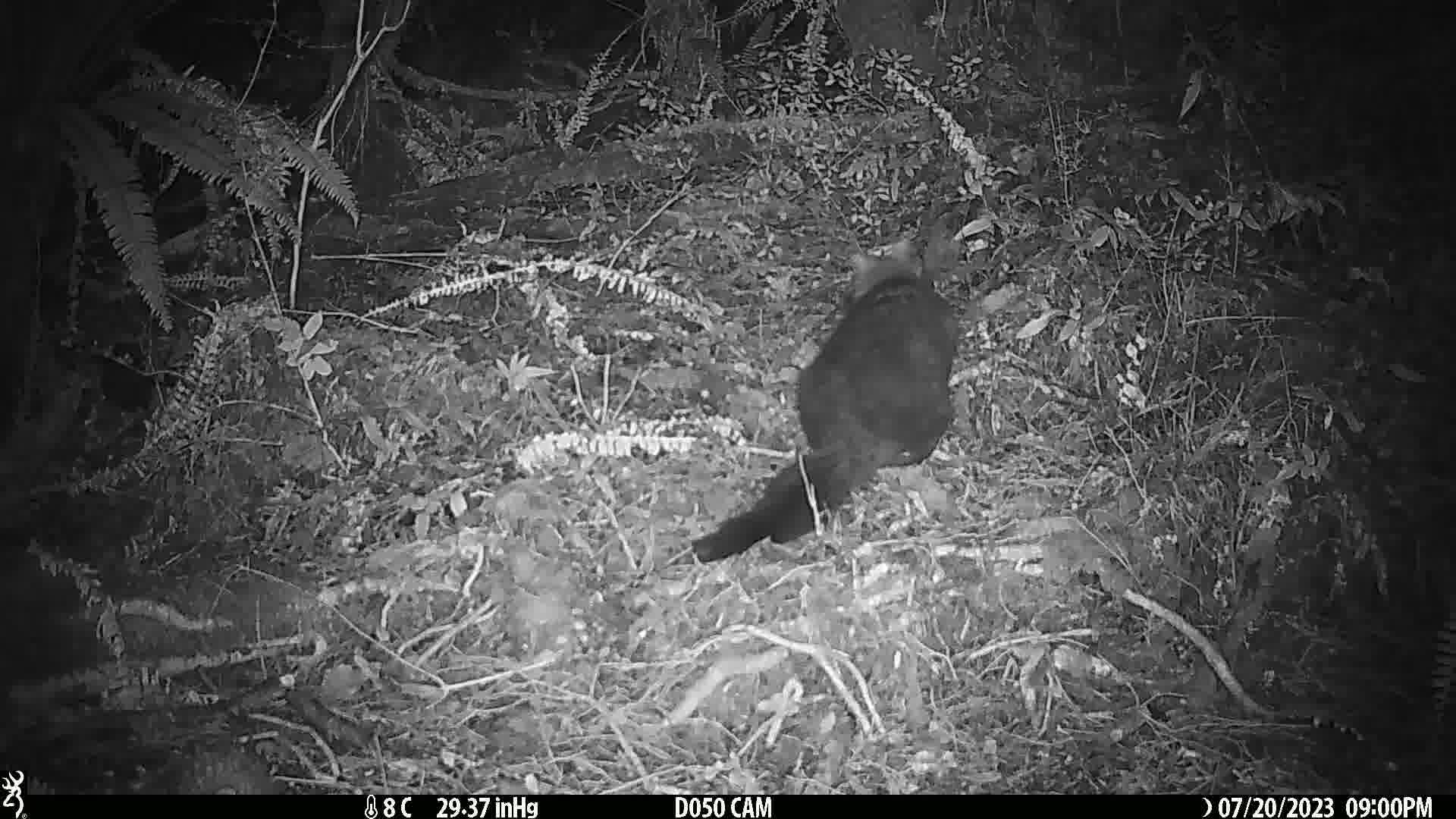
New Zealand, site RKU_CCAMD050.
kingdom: Animalia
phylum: Chordata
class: Mammalia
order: Diprotodontia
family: Phalangeridae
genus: Trichosurus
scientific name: Trichosurus vulpecula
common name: common brushtail possum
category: possum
Possum (common brushtail possum) (Trichosurus vulpecula).